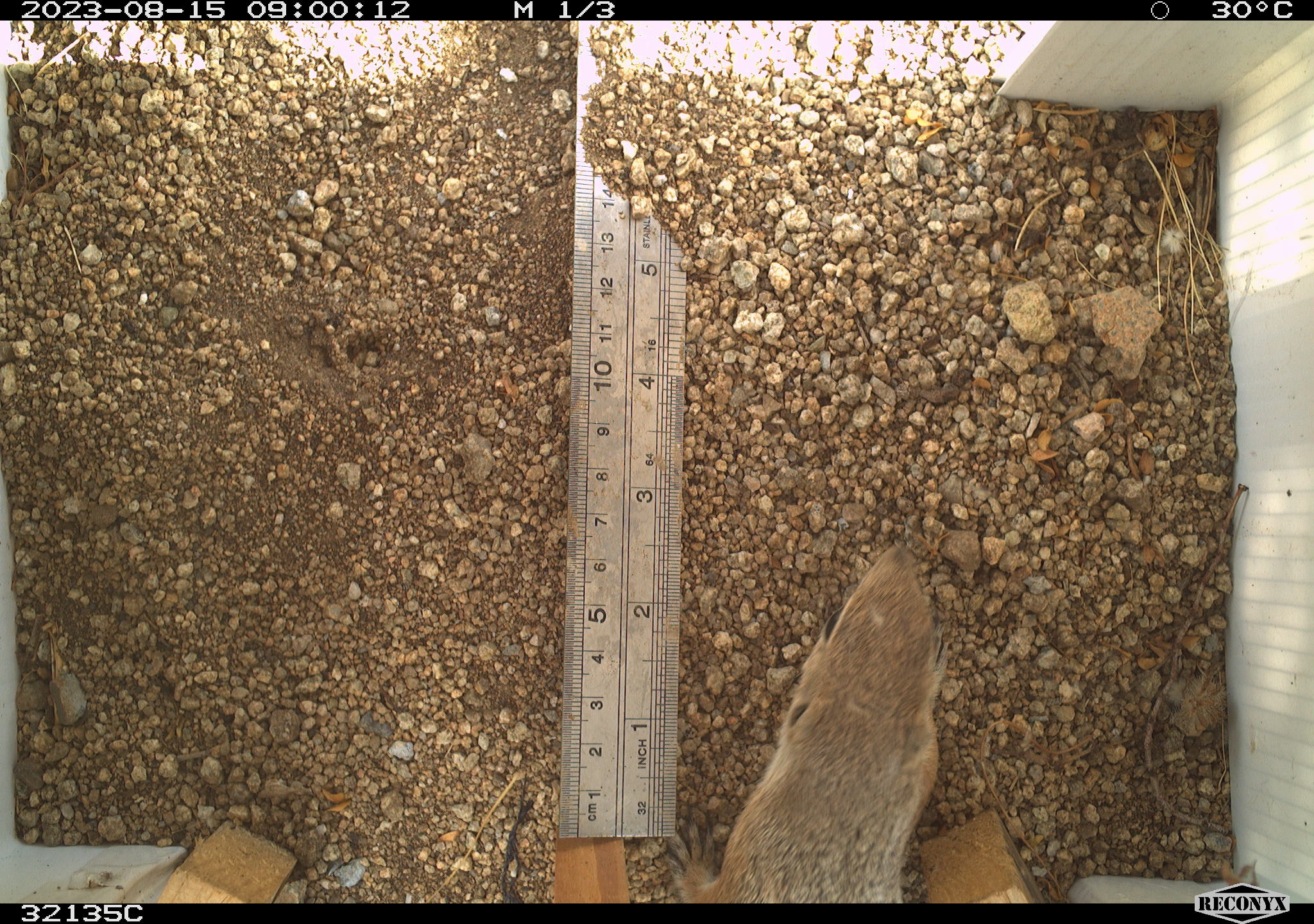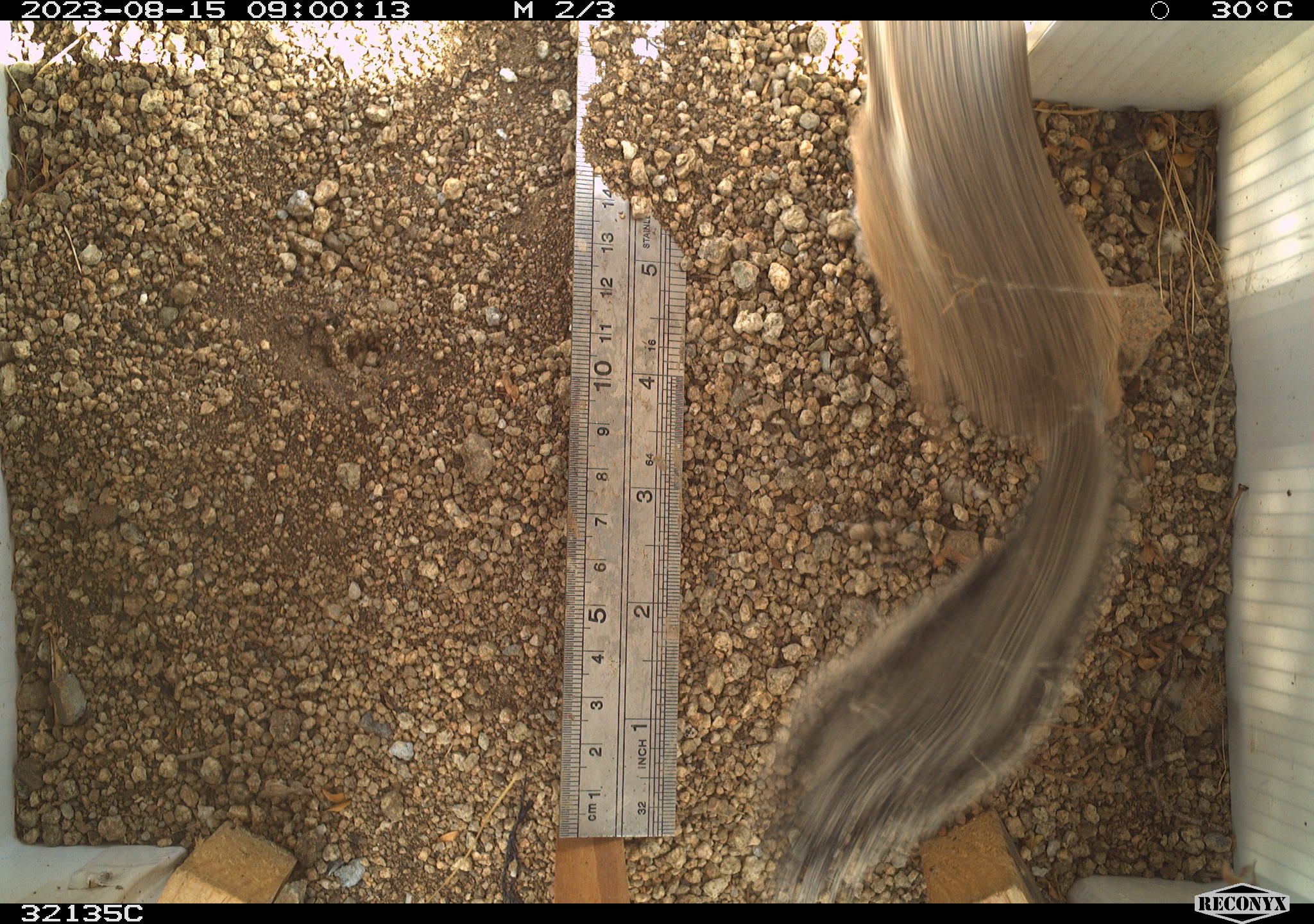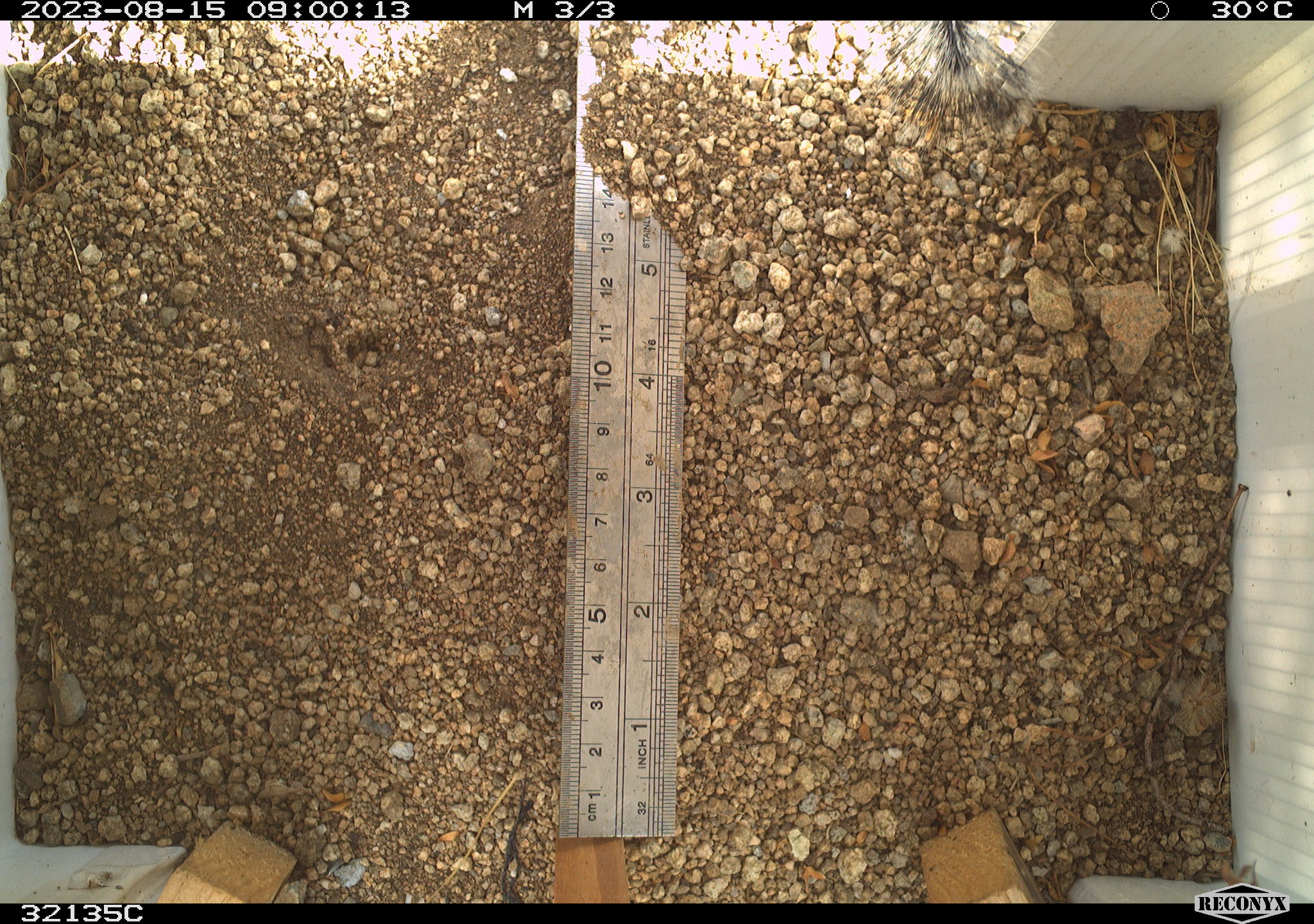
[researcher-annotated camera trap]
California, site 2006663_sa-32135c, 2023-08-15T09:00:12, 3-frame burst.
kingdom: Animalia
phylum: Chordata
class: Mammalia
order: Rodentia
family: Sciuridae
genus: Ammospermophilus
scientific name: Ammospermophilus leucurus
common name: white-tailed antelope squirrel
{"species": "white-tailed antelope squirrel (Ammospermophilus leucurus)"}